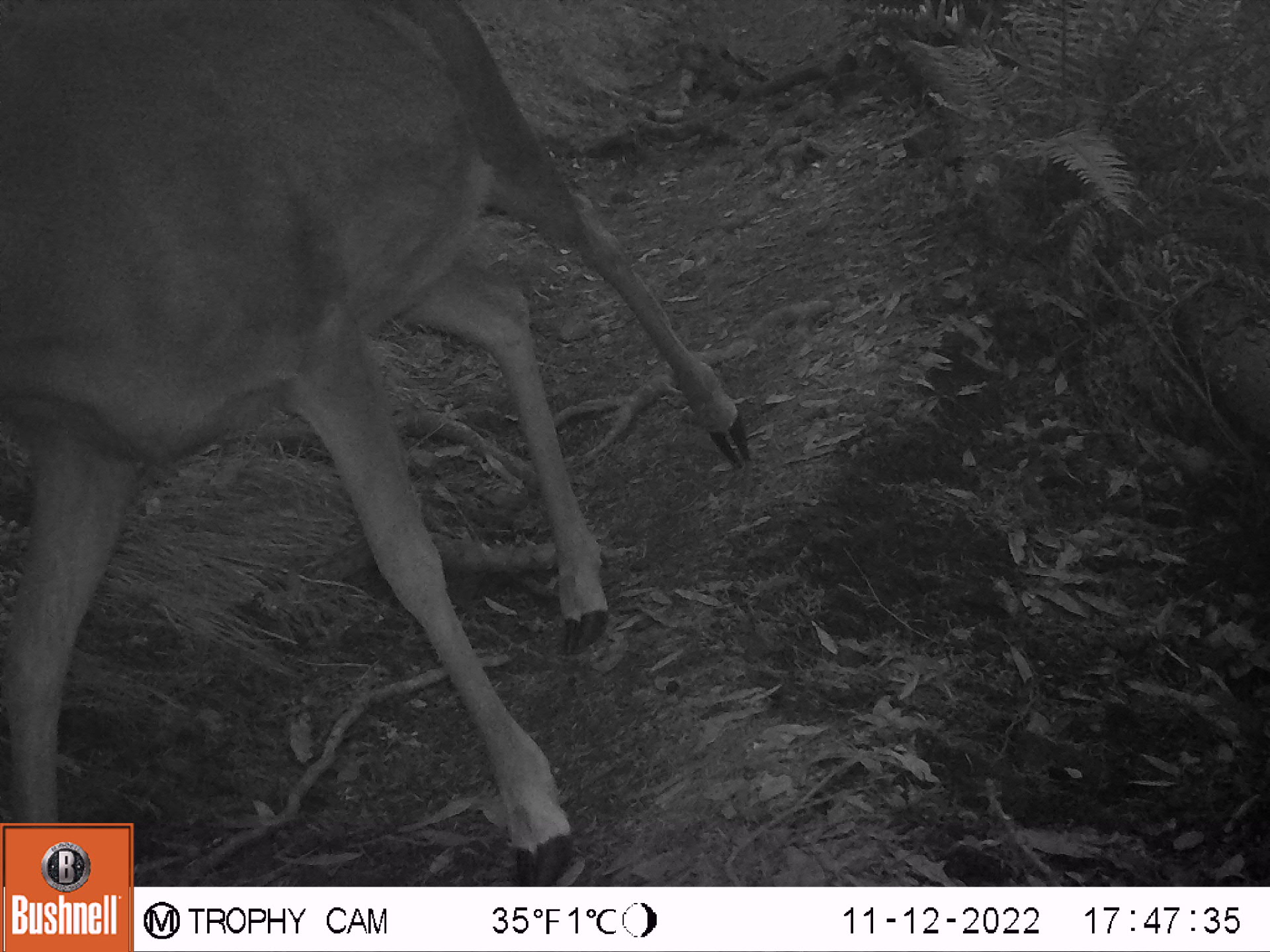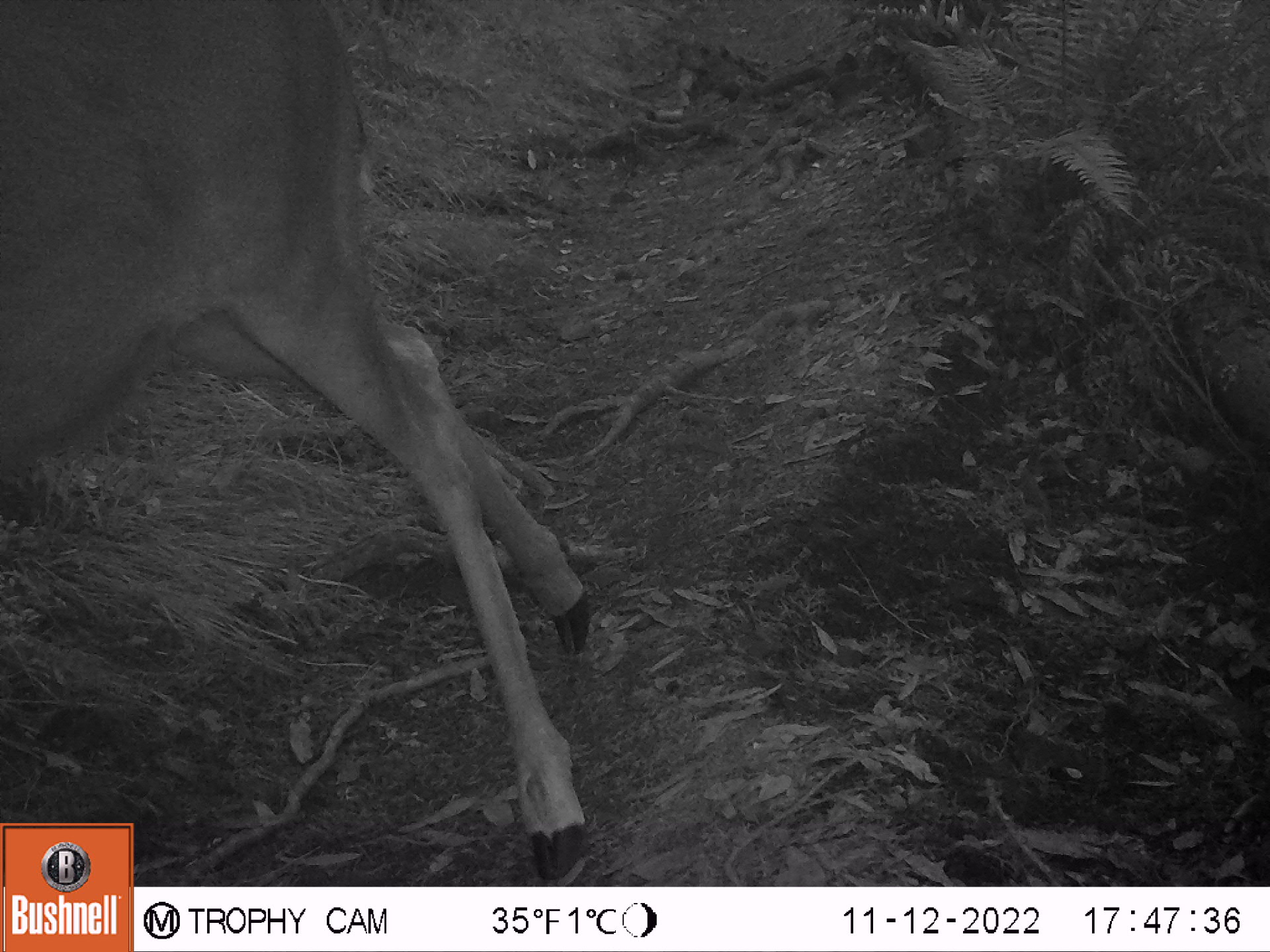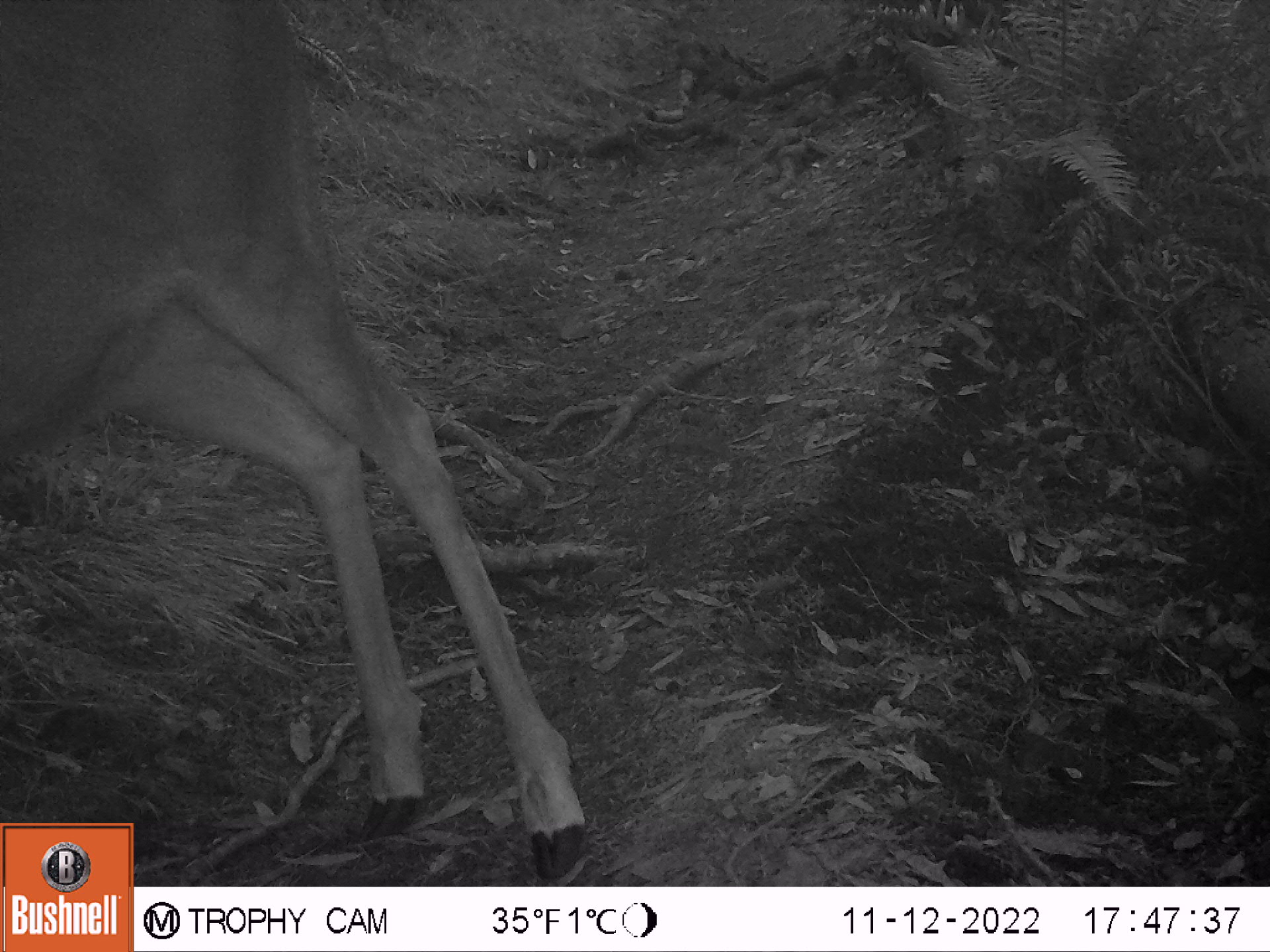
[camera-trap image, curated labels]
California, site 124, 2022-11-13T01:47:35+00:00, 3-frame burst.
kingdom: Animalia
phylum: Chordata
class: Mammalia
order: Artiodactyla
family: Cervidae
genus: Odocoileus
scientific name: Odocoileus hemionus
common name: mule deer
Mule deer (Odocoileus hemionus).